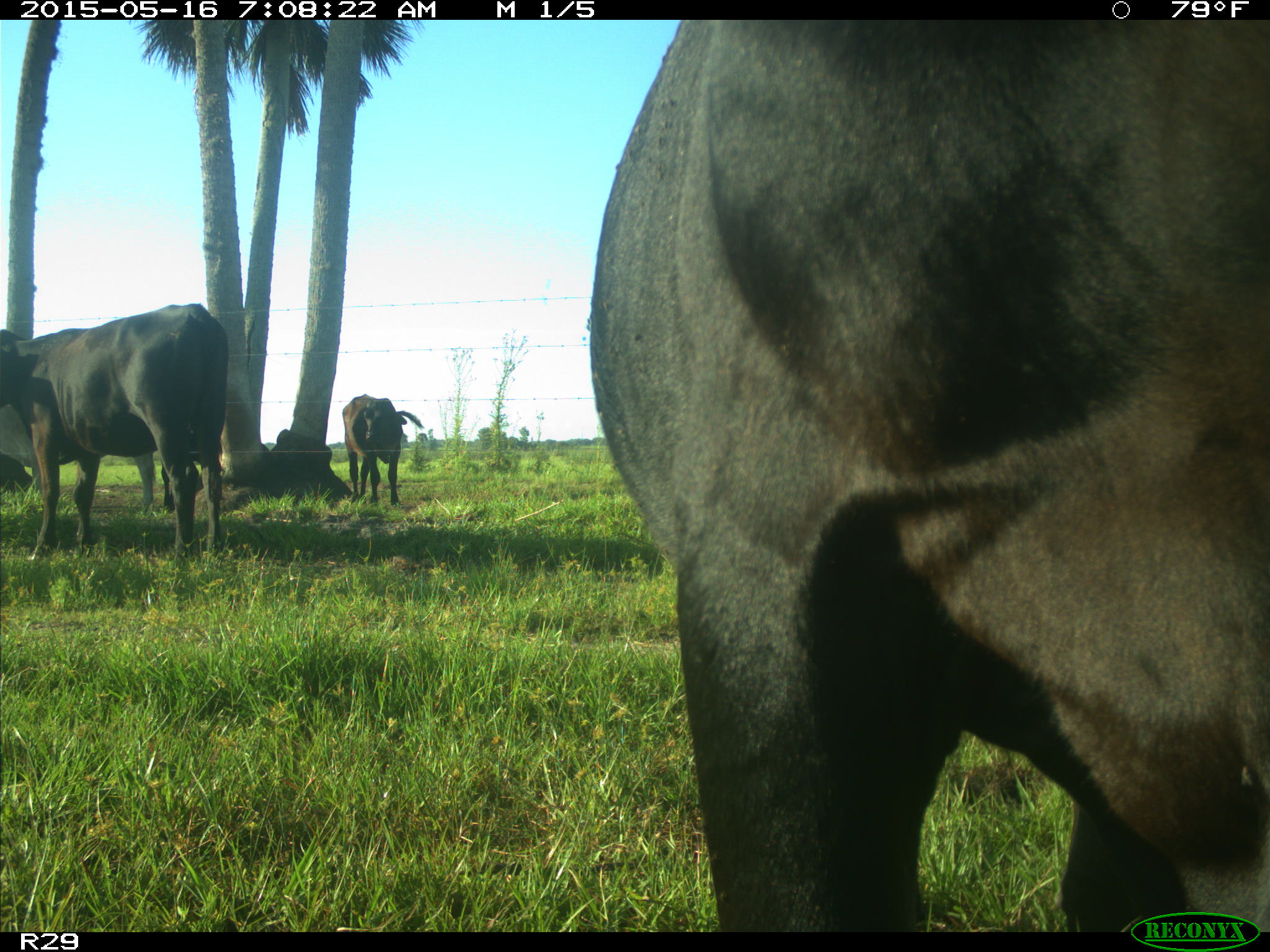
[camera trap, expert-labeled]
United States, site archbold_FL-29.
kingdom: Animalia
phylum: Chordata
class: Mammalia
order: Artiodactyla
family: Bovidae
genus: Bos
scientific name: Bos taurus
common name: domestic cow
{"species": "Bos taurus (domestic cow)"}